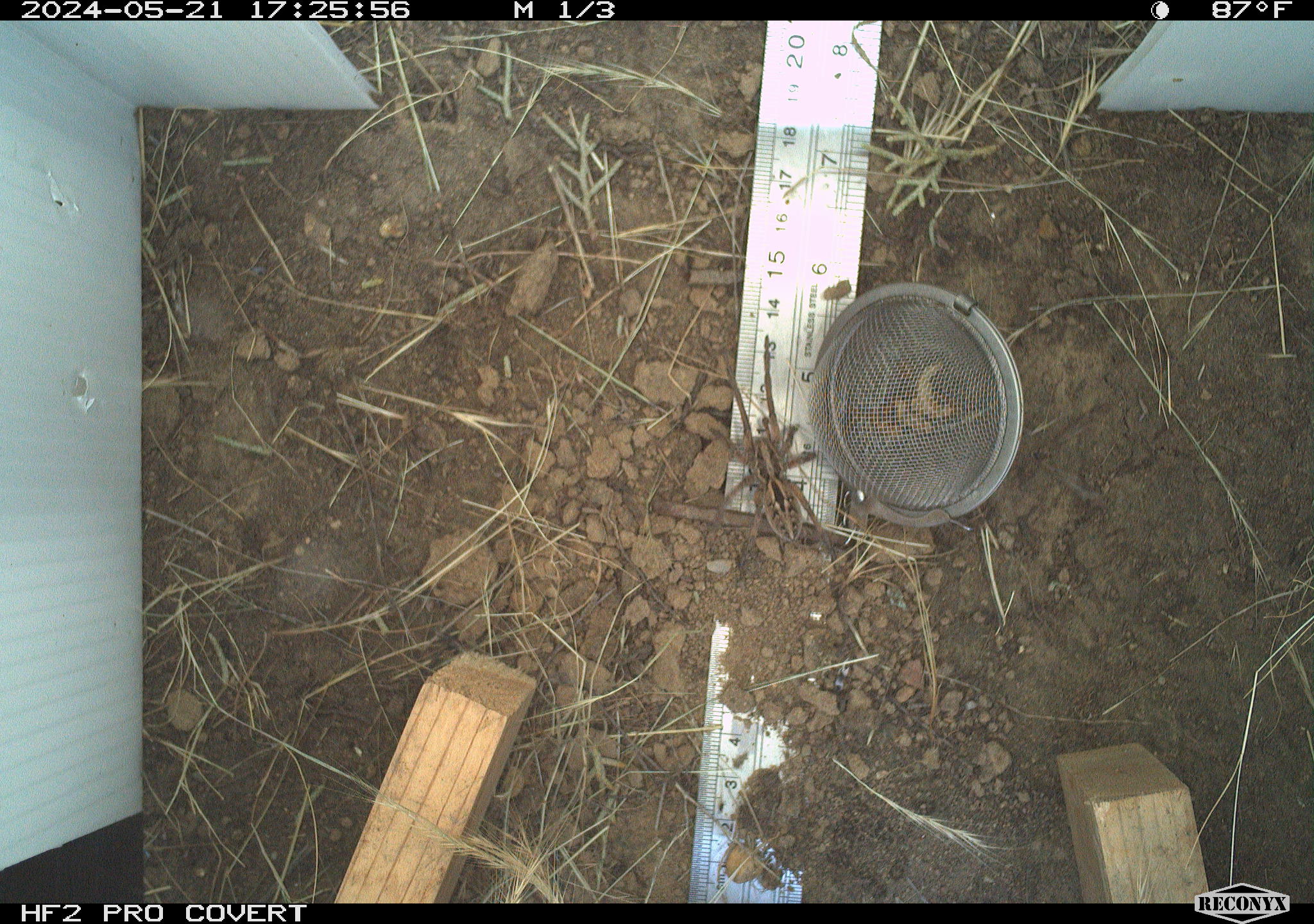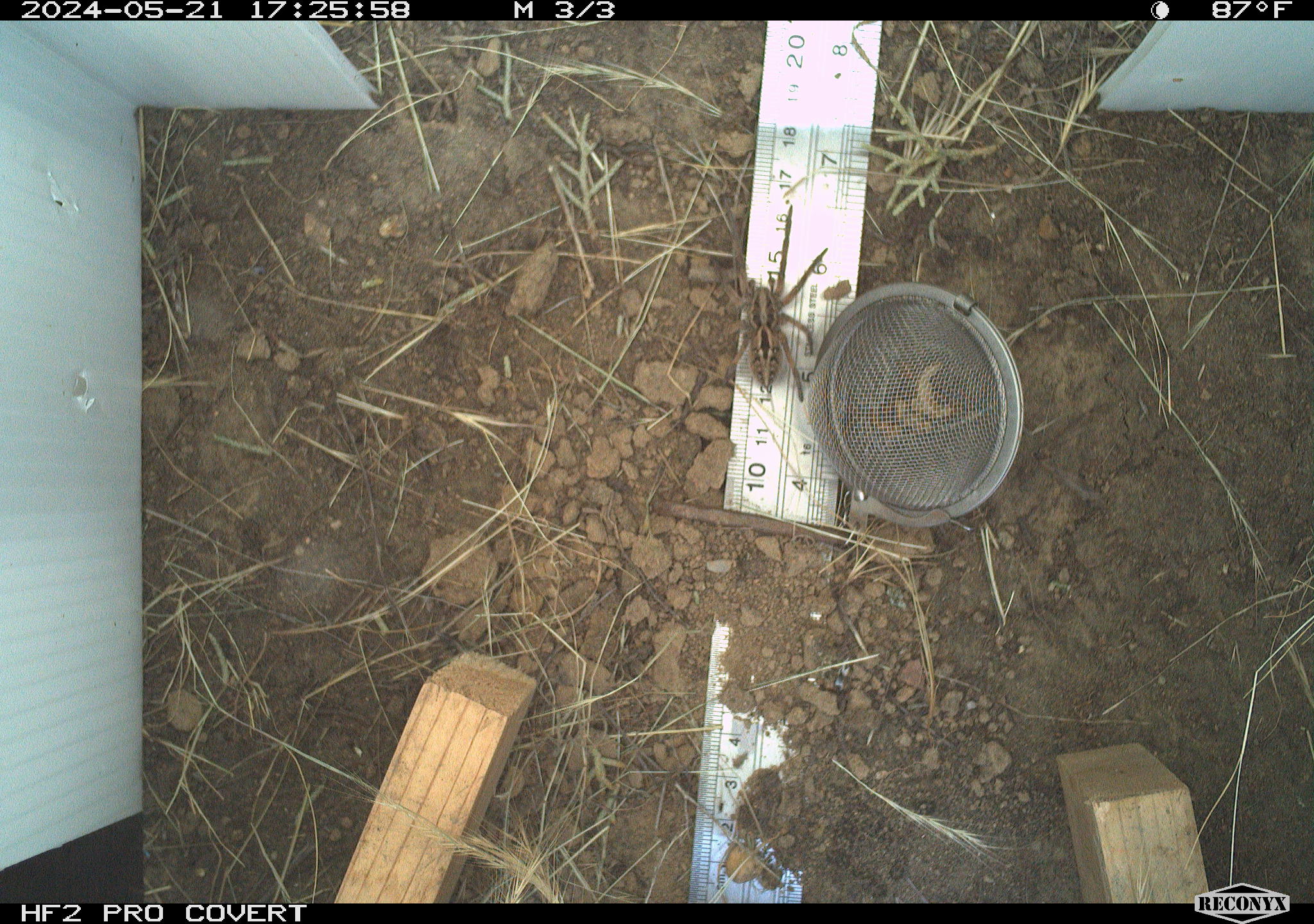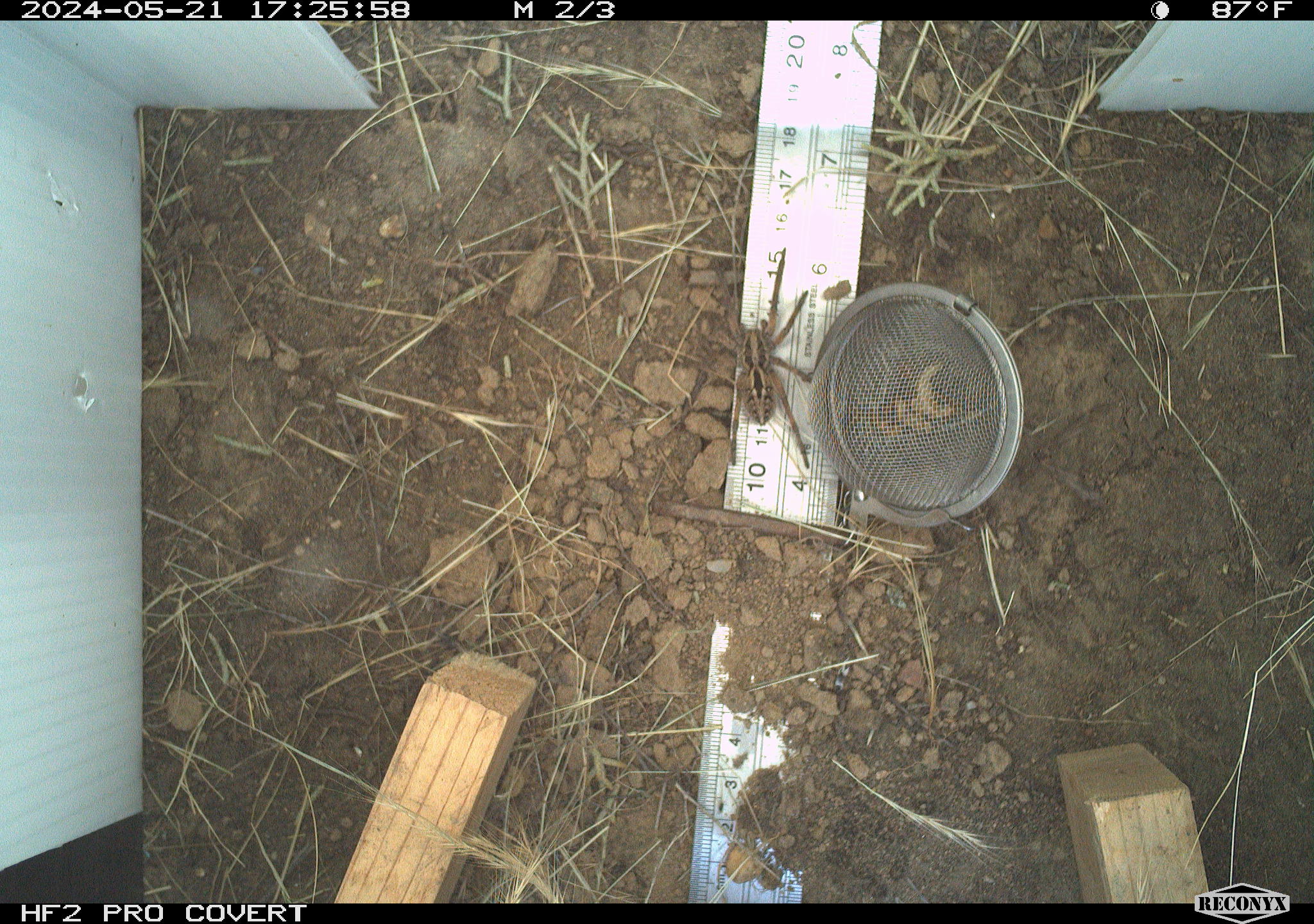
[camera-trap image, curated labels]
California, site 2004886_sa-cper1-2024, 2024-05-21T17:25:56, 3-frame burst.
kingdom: Animalia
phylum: Arthropoda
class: Arachnida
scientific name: Arachnida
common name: arachnids